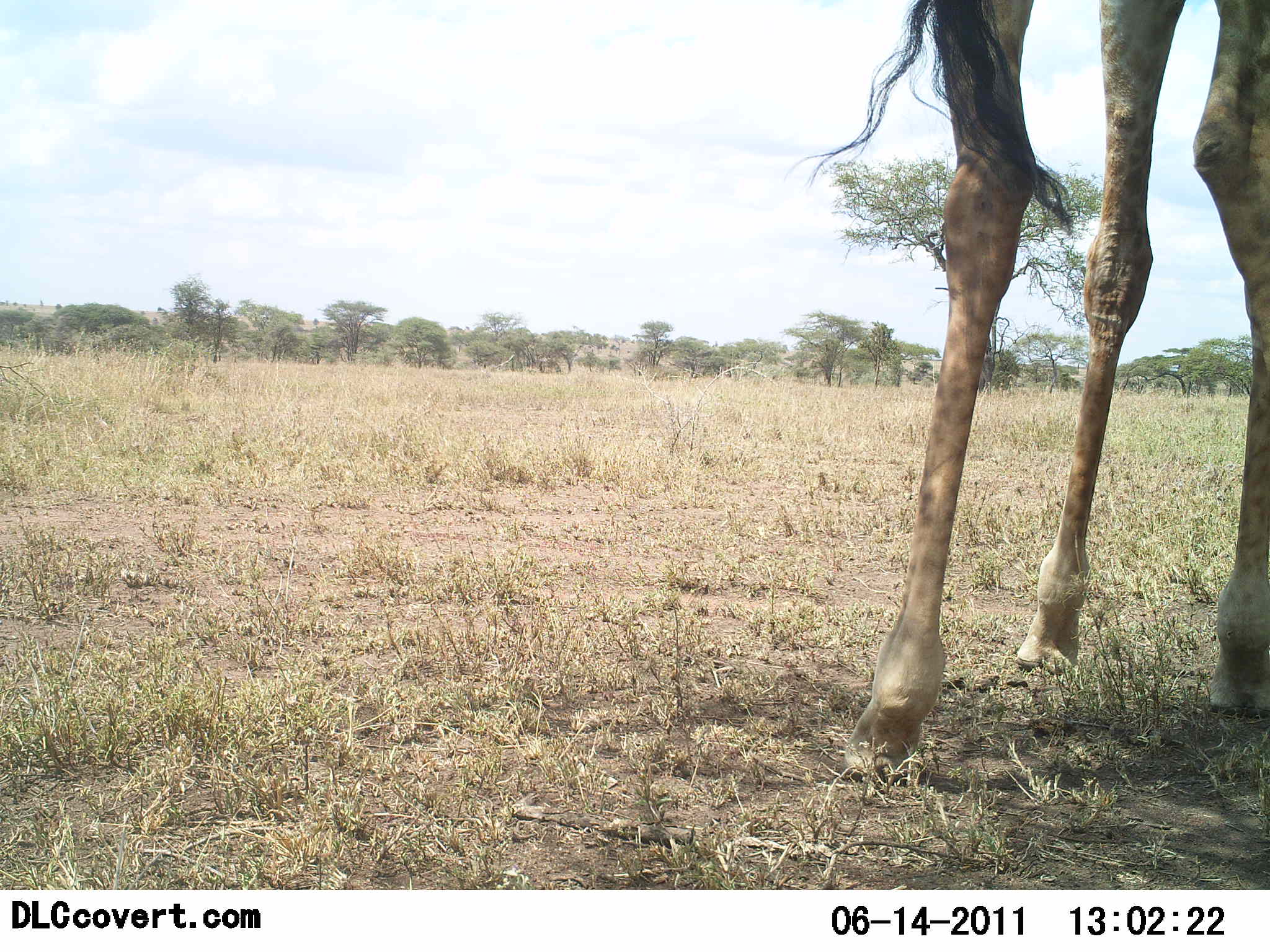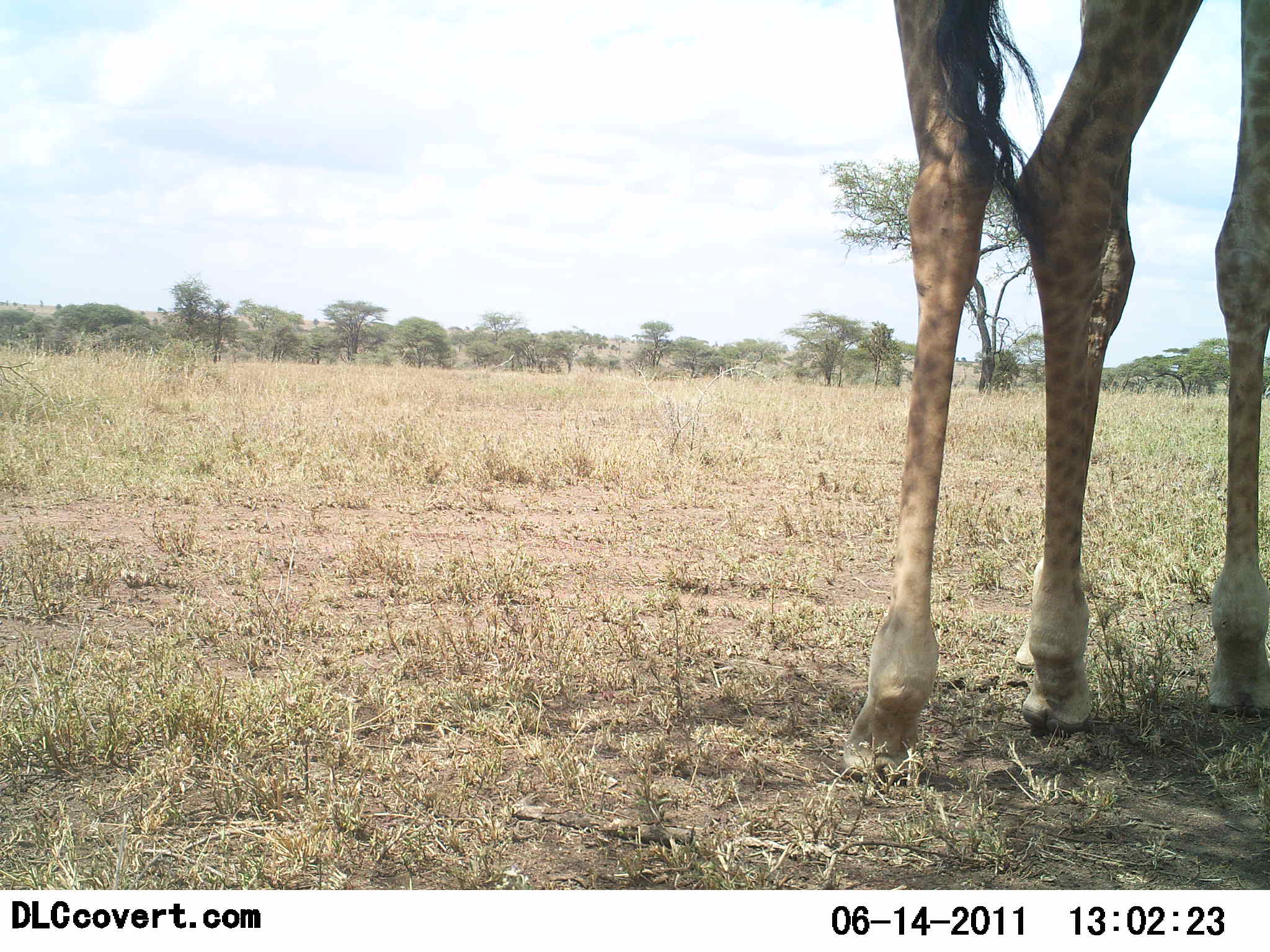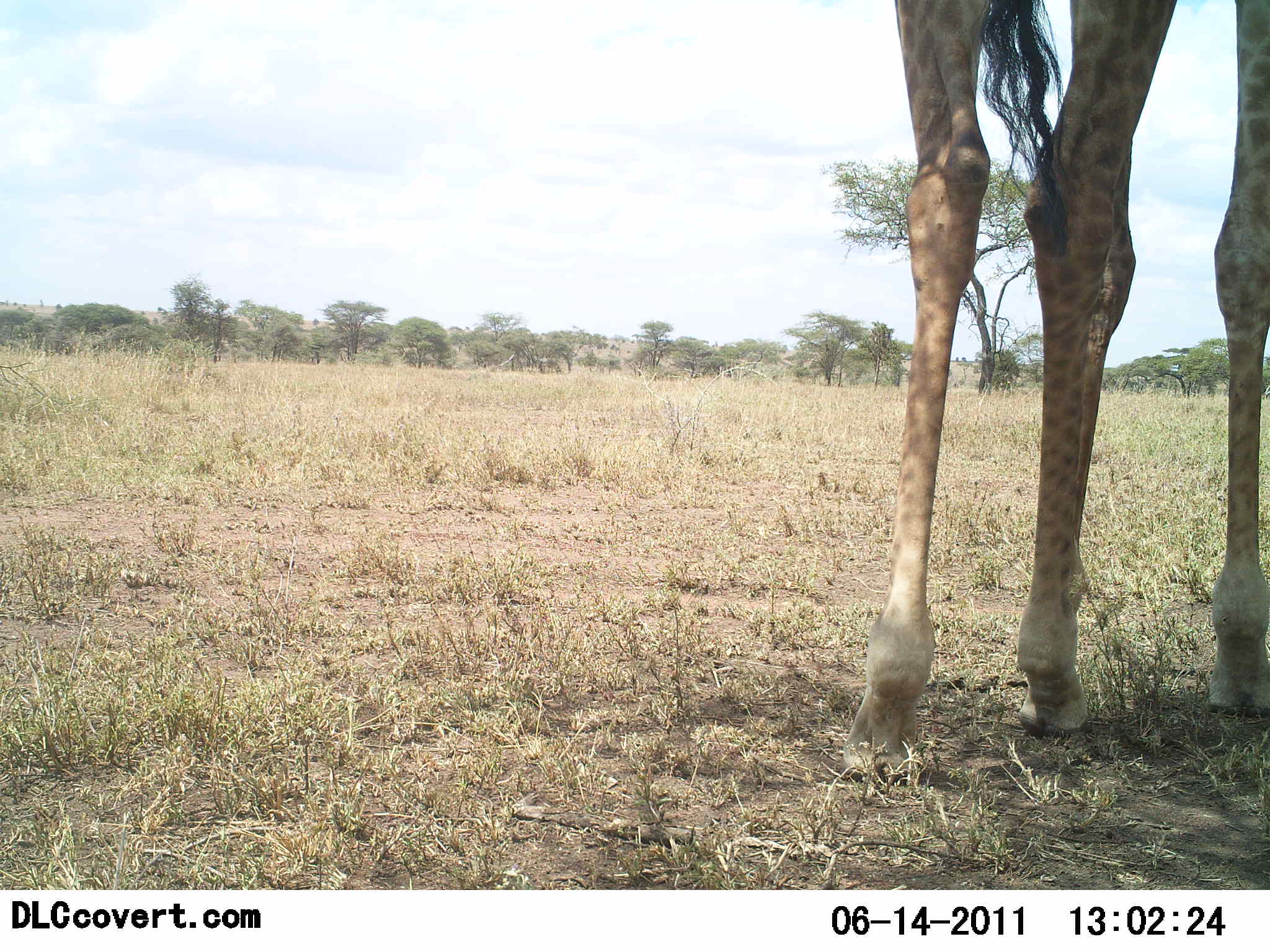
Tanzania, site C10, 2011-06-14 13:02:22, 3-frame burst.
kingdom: Animalia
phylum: Chordata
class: Mammalia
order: Artiodactyla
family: Giraffidae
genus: Giraffa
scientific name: Giraffa camelopardalis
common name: giraffe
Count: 1.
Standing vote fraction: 100%.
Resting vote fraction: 0%.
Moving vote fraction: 0%.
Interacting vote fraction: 0%.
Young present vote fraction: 0%.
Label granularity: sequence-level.